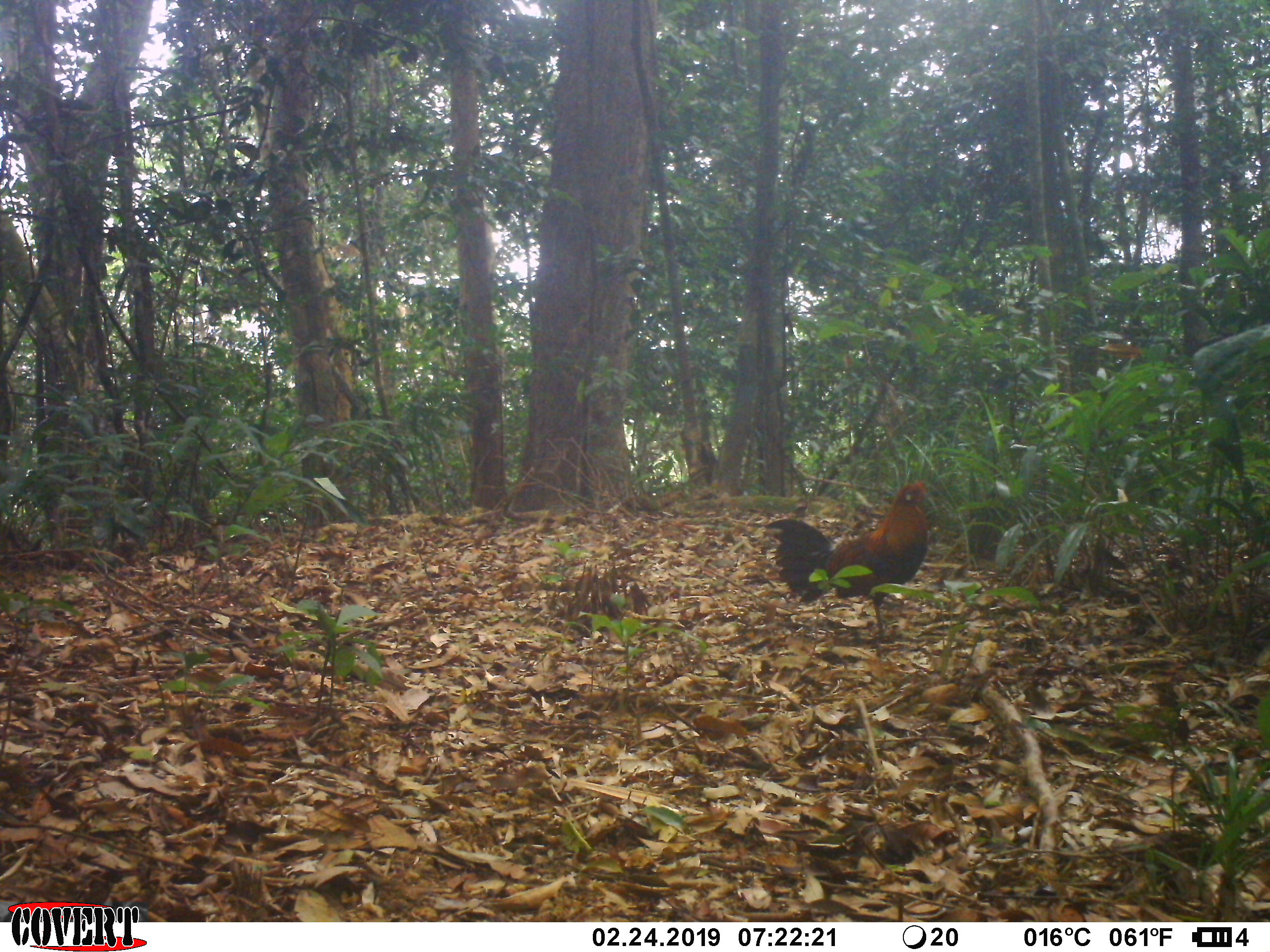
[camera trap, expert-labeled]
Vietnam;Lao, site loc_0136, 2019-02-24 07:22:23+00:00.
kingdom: Animalia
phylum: Chordata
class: Aves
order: Galliformes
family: Phasianidae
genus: Gallus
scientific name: Gallus gallus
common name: red junglefowl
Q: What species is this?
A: Red junglefowl (Gallus gallus).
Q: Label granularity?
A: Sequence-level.